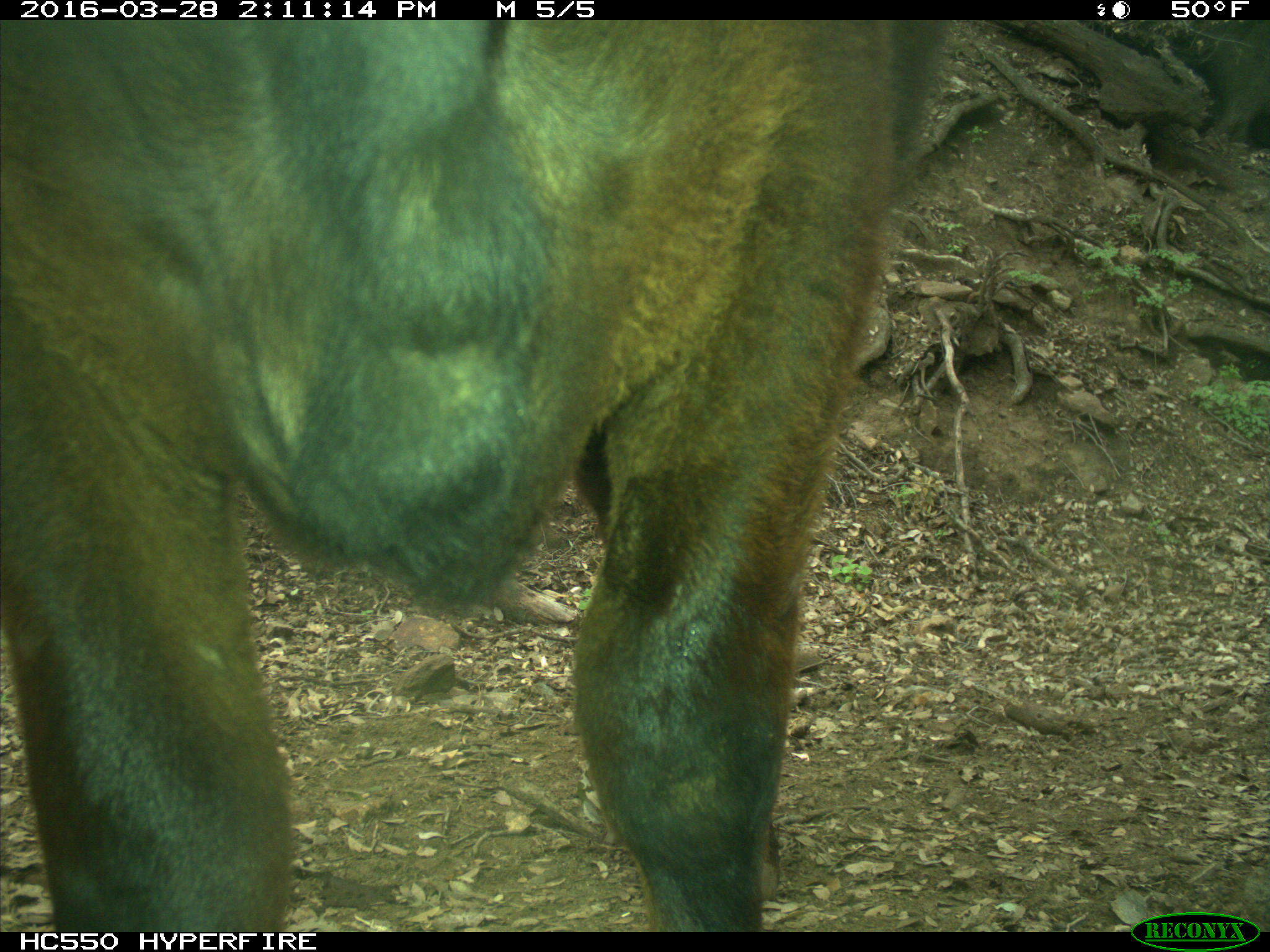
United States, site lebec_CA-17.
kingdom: Animalia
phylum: Chordata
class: Mammalia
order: Artiodactyla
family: Bovidae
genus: Bos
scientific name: Bos taurus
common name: domestic cow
Bos taurus (domestic cow).